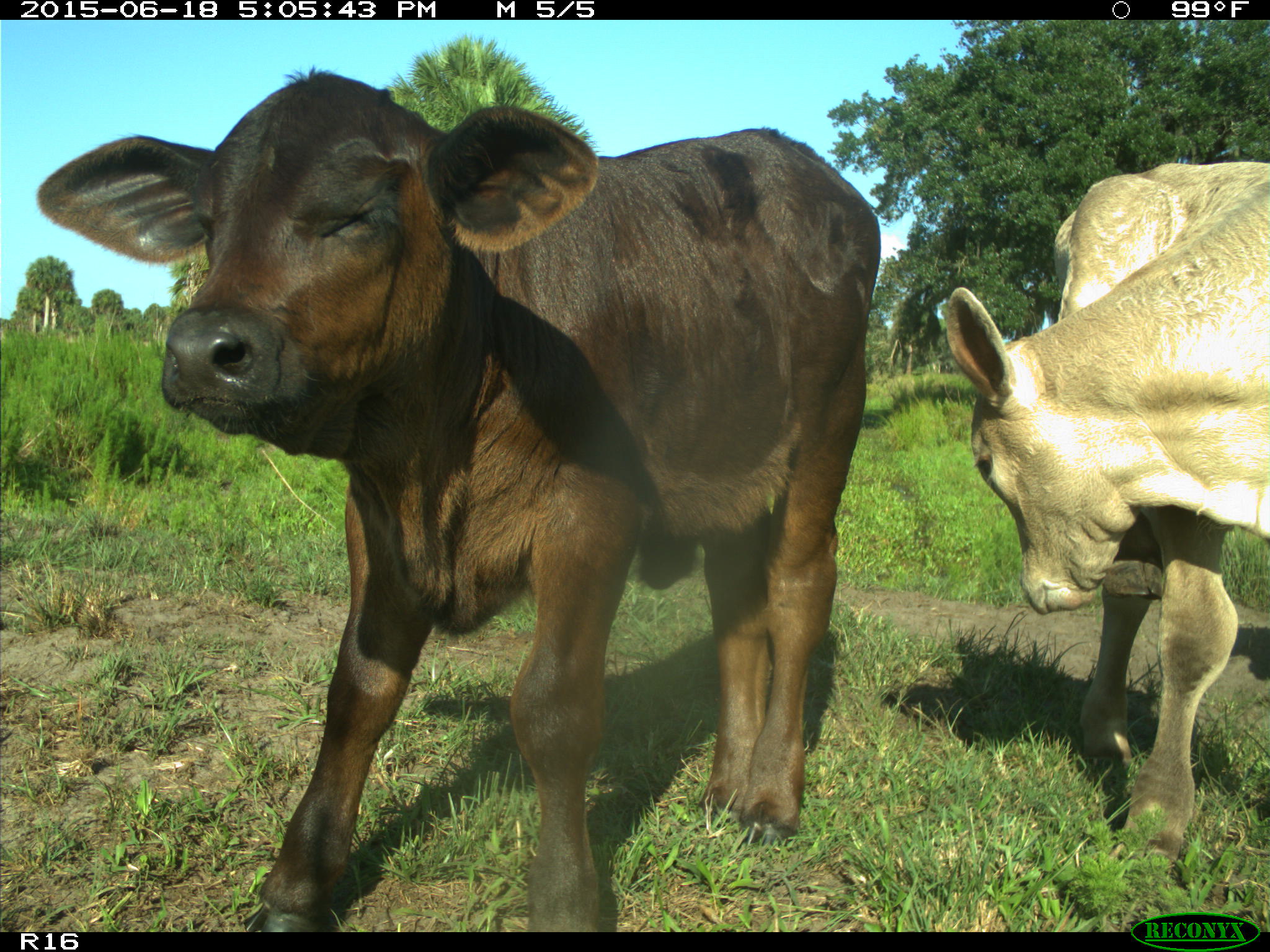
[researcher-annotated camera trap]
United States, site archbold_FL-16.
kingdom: Animalia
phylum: Chordata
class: Mammalia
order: Artiodactyla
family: Bovidae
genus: Bos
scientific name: Bos taurus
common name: domestic cow